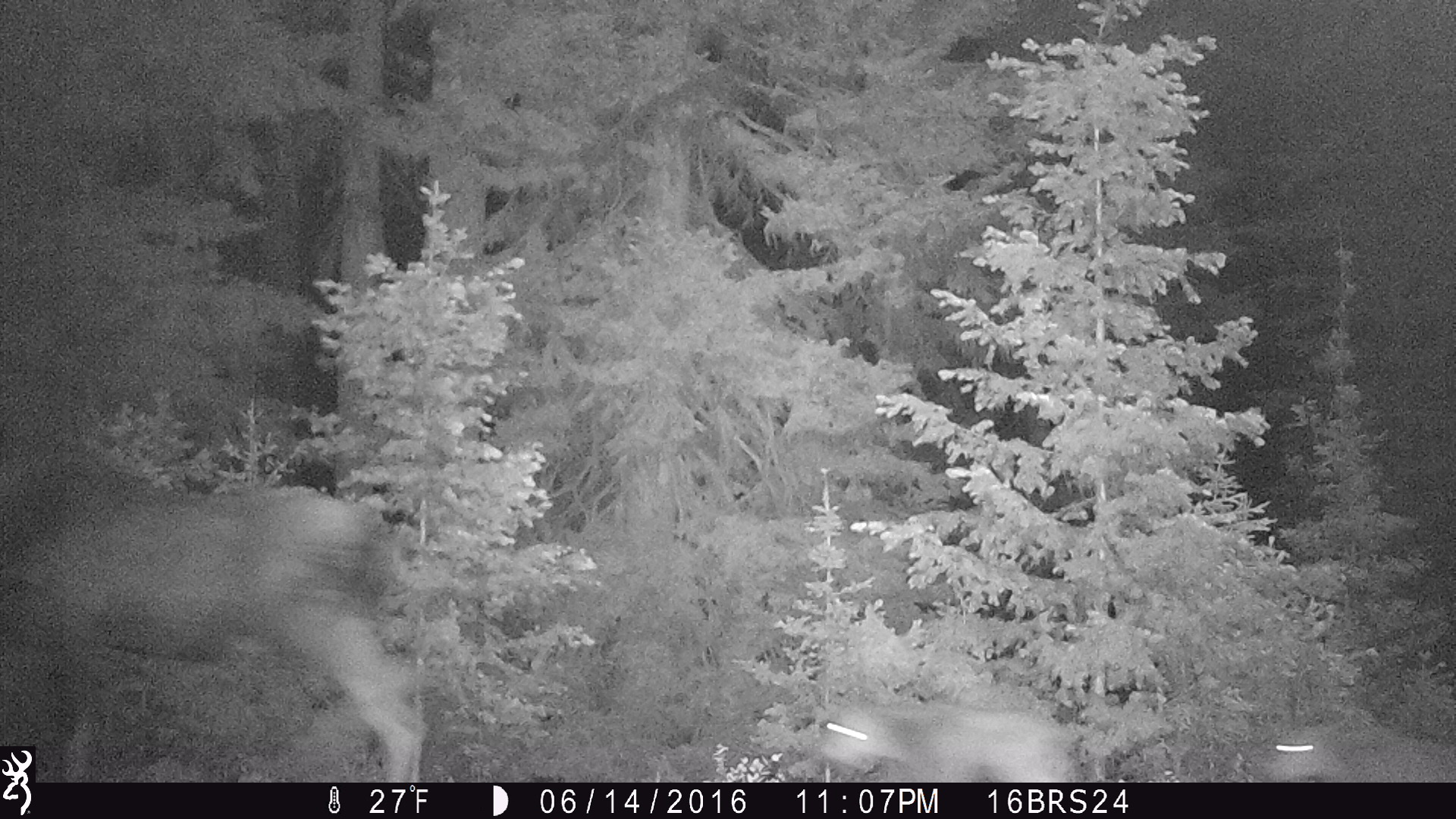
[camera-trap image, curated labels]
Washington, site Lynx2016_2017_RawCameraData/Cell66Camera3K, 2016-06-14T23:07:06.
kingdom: Animalia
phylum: Chordata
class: Mammalia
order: Artiodactyla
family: Cervidae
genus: Alces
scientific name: Alces alces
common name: moose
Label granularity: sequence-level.